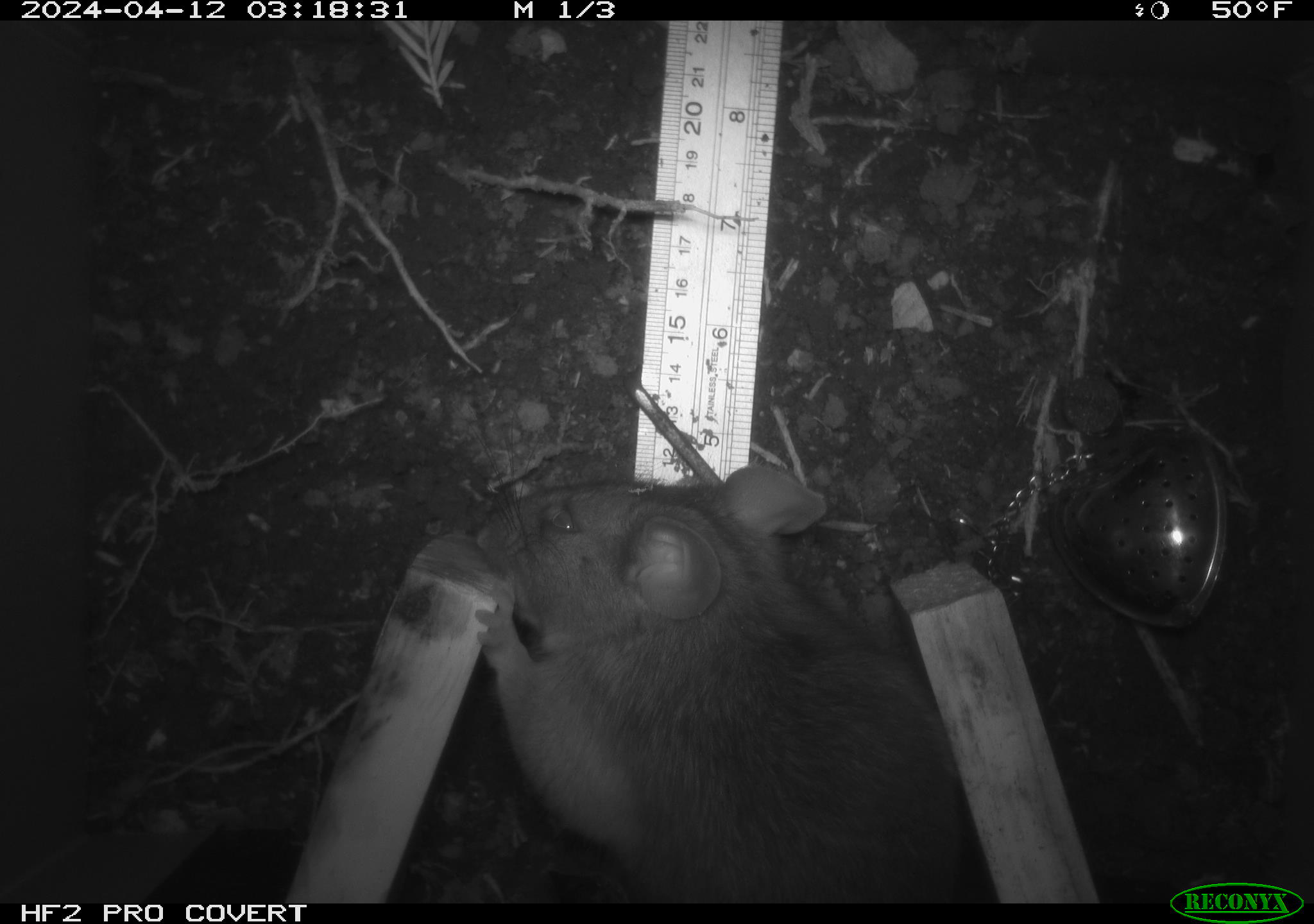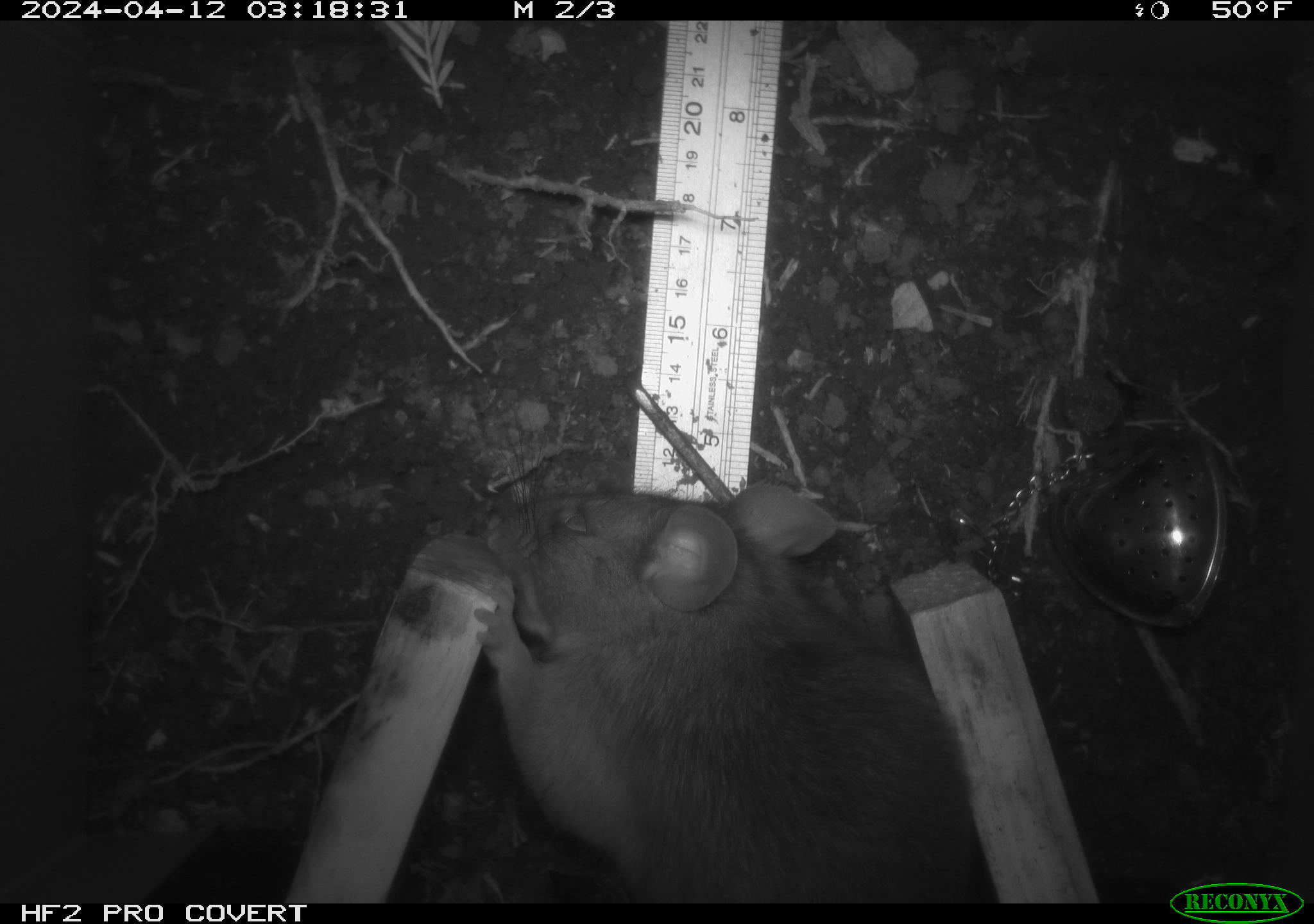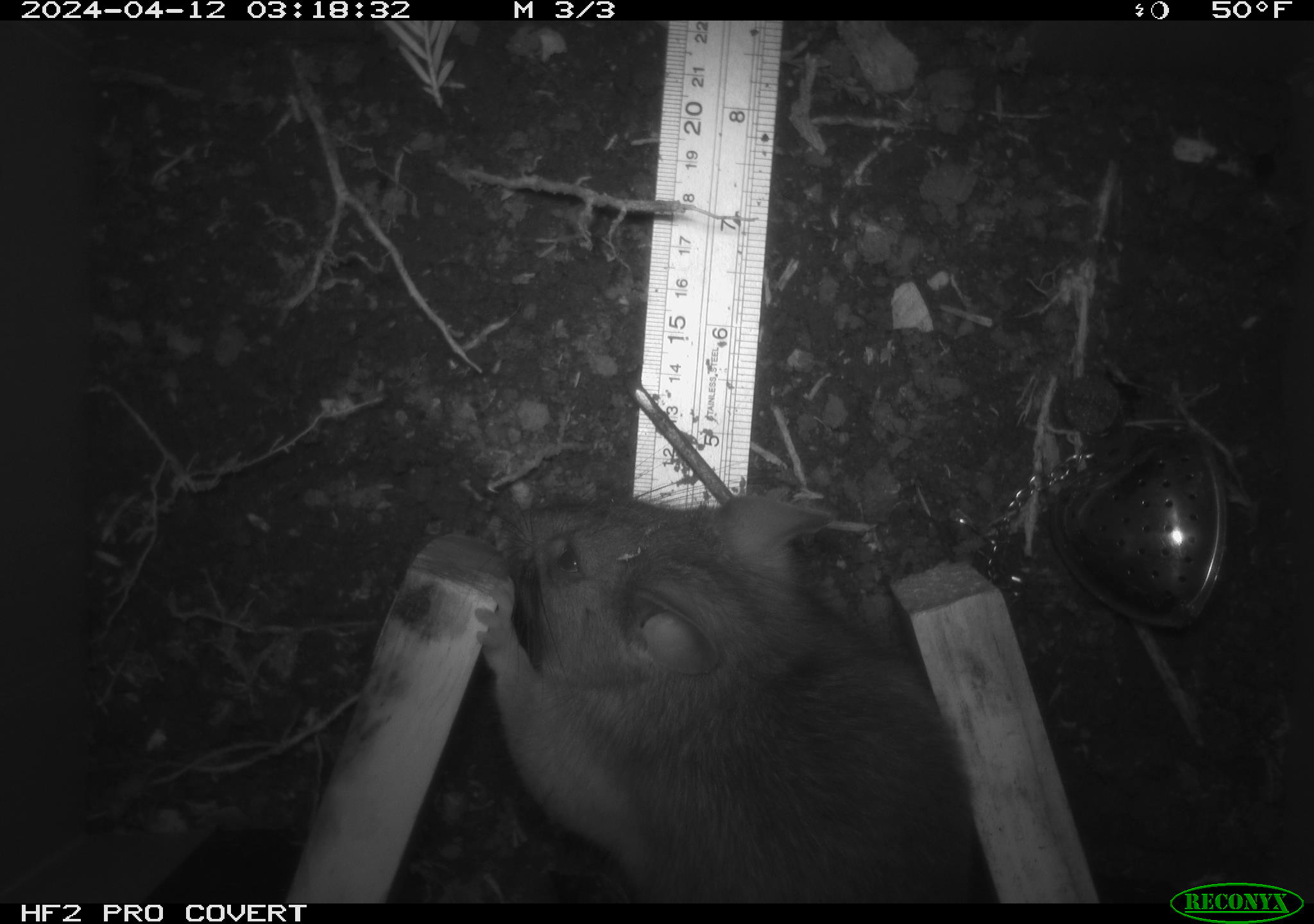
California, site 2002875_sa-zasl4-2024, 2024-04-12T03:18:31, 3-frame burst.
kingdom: Animalia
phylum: Chordata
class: Mammalia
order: Rodentia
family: Cricetidae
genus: Neotoma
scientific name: Neotoma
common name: pack rat or woodrat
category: neotoma species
Neotoma species (pack rat or woodrat) (Neotoma).